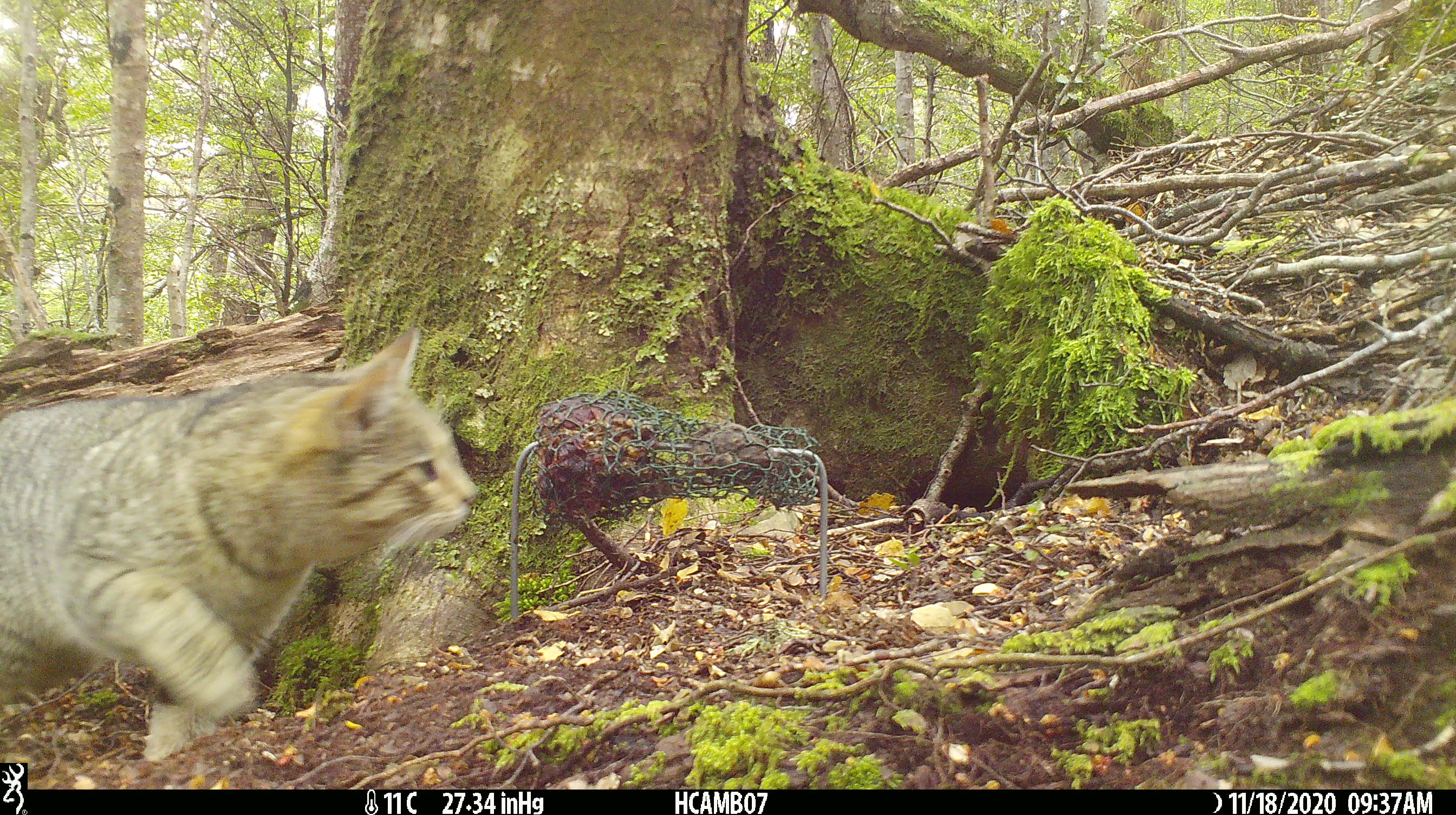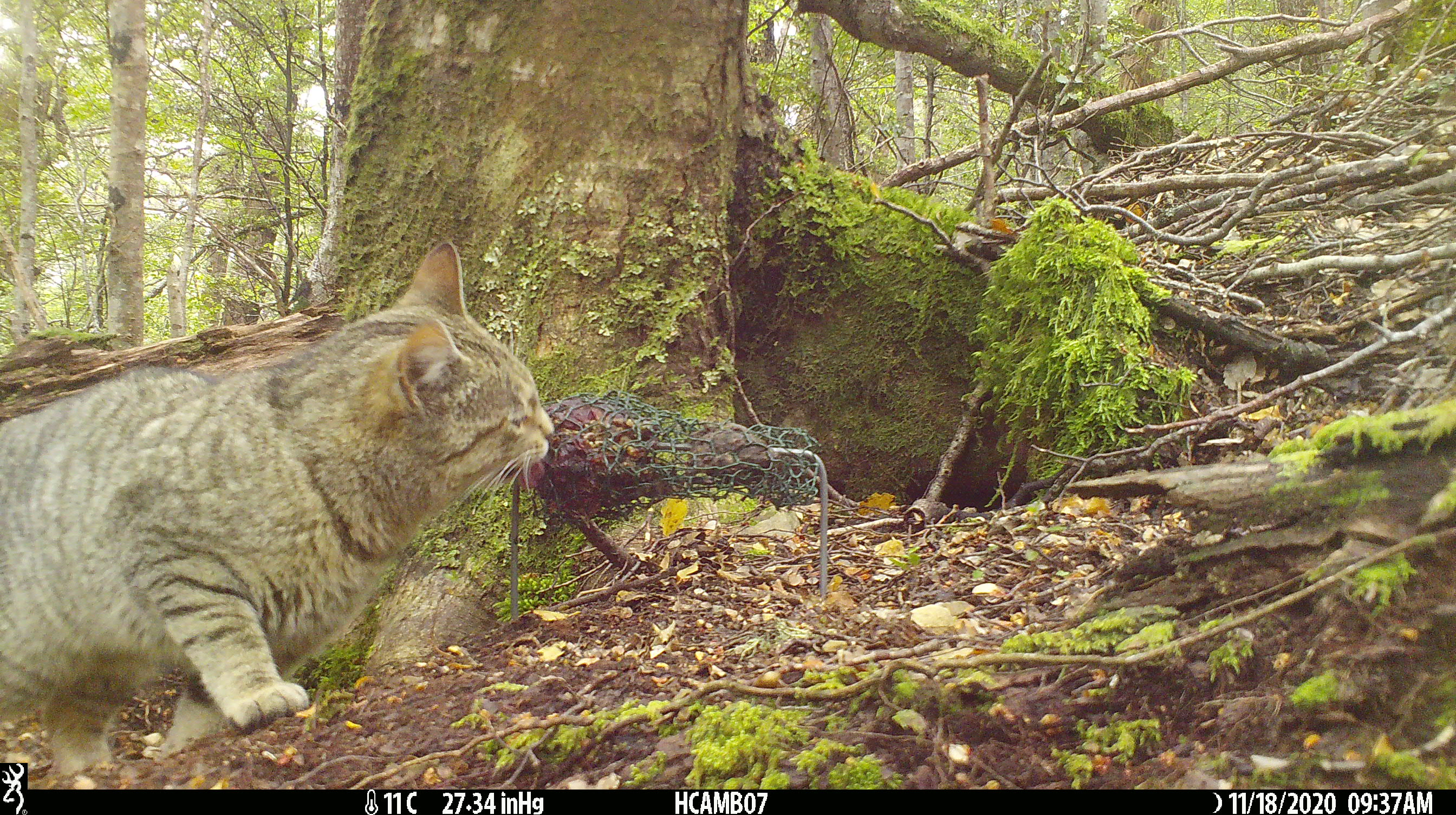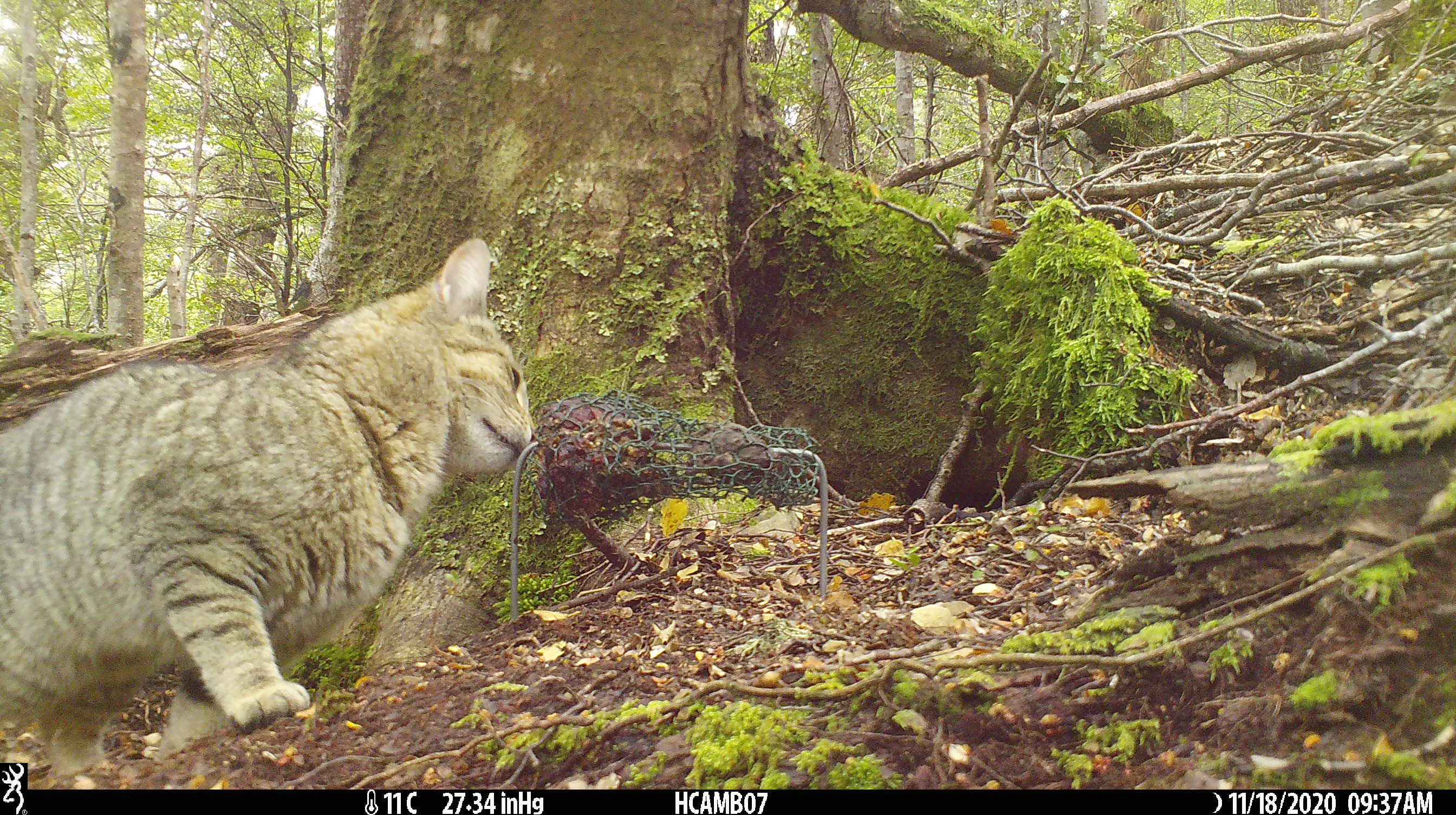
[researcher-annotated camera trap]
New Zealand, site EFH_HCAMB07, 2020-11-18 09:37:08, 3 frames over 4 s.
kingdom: Animalia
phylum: Chordata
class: Mammalia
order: Carnivora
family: Felidae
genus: Felis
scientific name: Felis catus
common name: domestic cat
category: cat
Cat (domestic cat) (Felis catus).